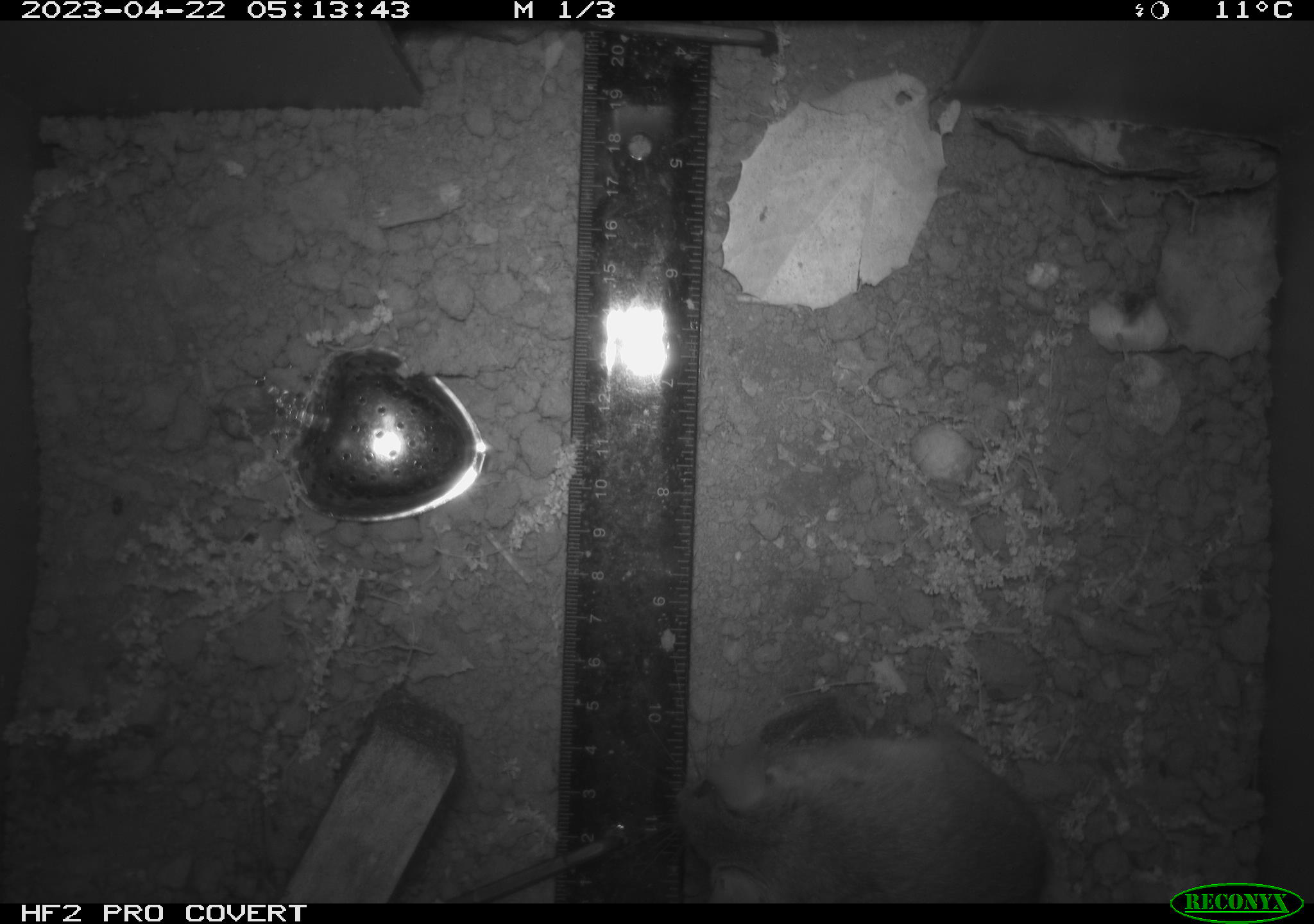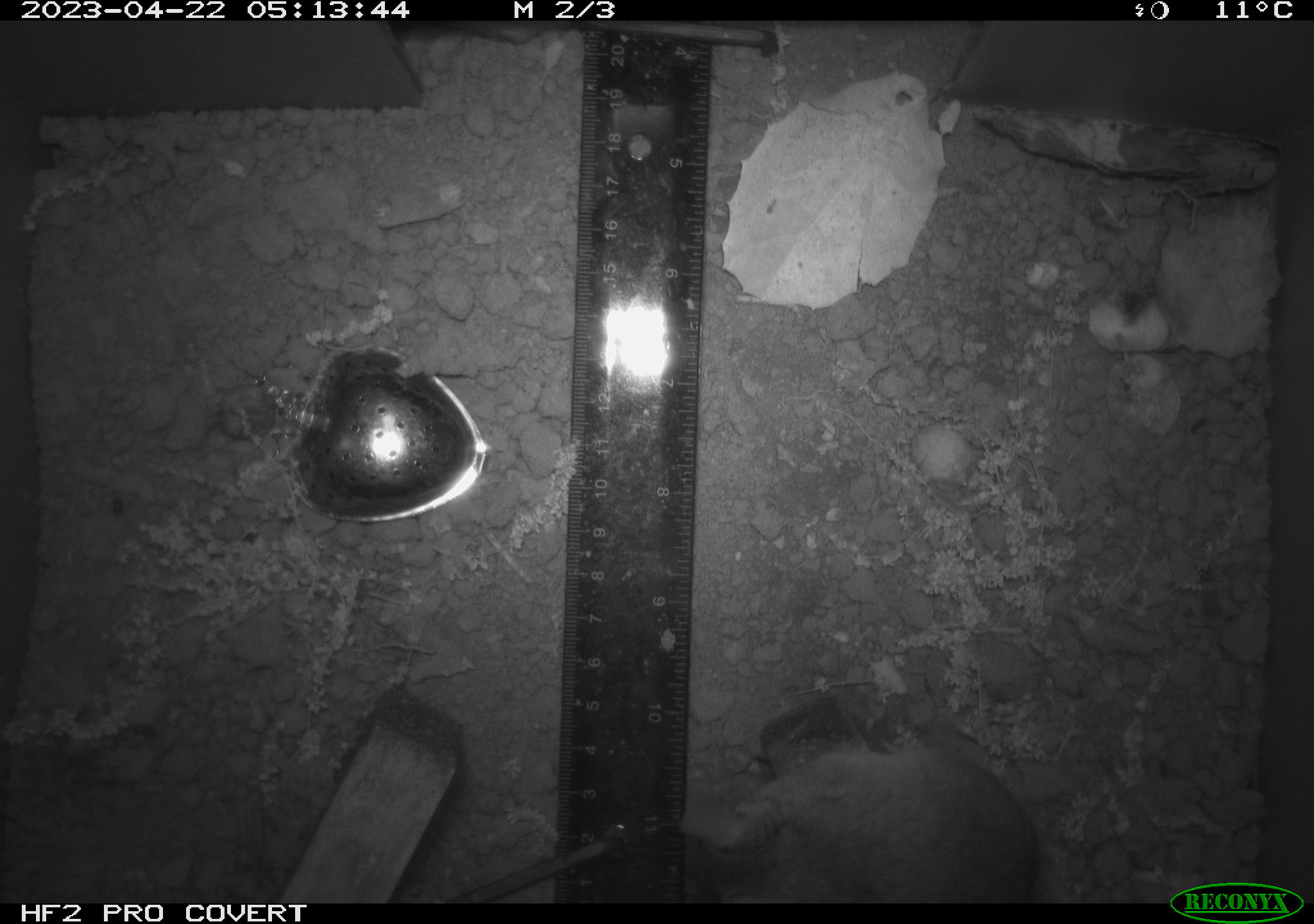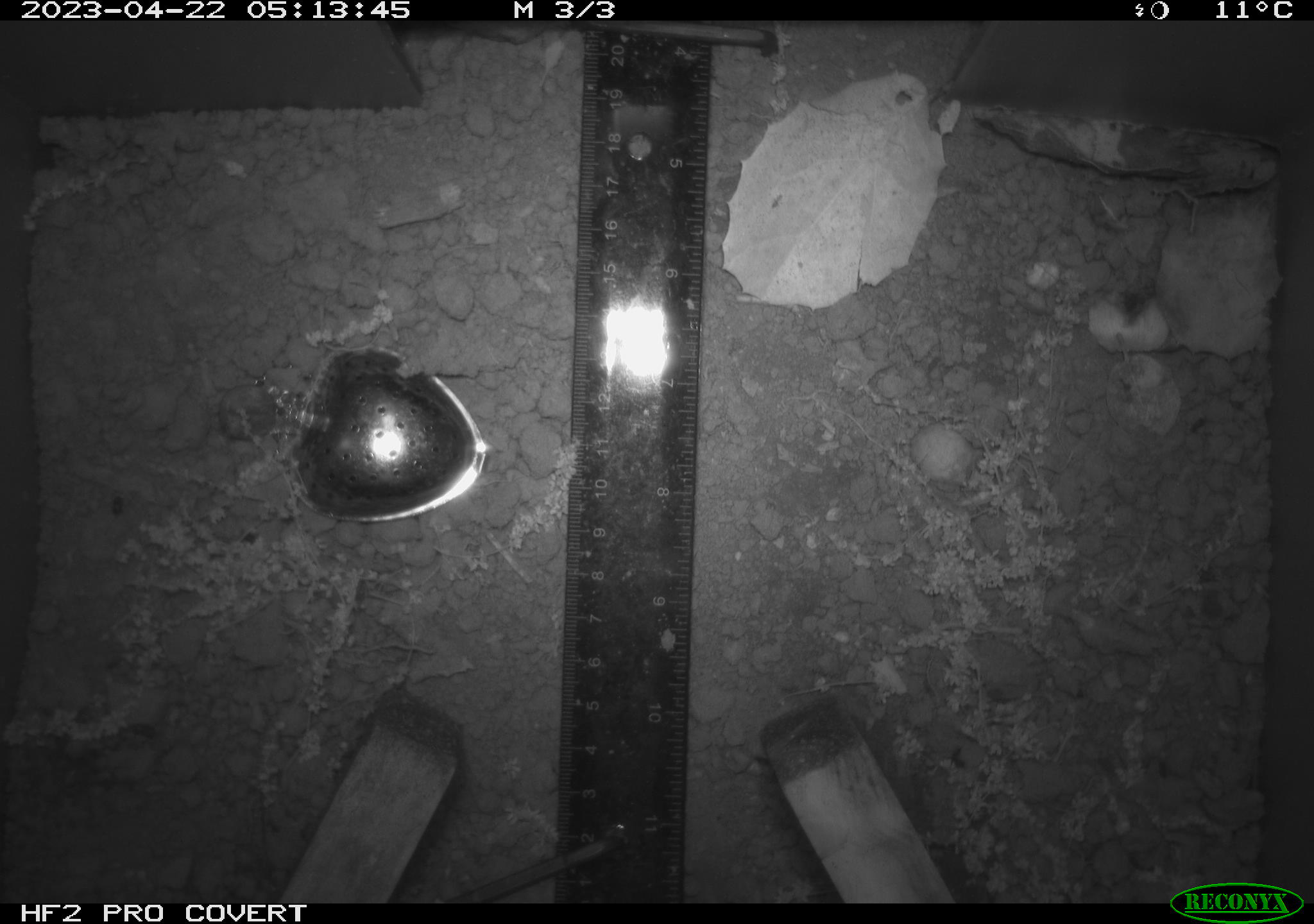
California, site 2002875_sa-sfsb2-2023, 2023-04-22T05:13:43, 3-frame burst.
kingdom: Animalia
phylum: Chordata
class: Mammalia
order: Rodentia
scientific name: Rodentia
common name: mouse species